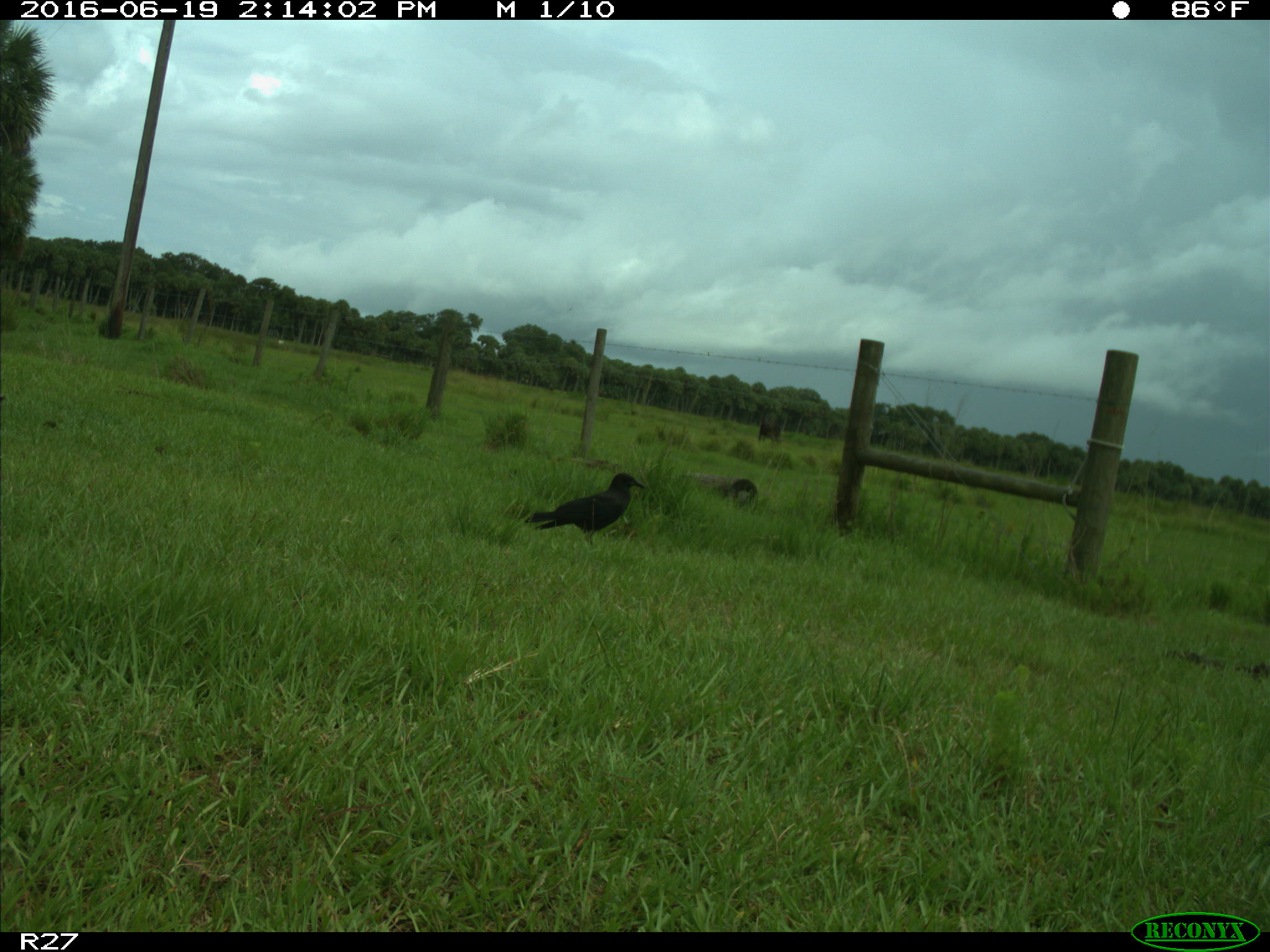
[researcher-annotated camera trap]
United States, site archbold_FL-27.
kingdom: Animalia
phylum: Chordata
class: Aves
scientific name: Aves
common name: birds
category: unidentified bird